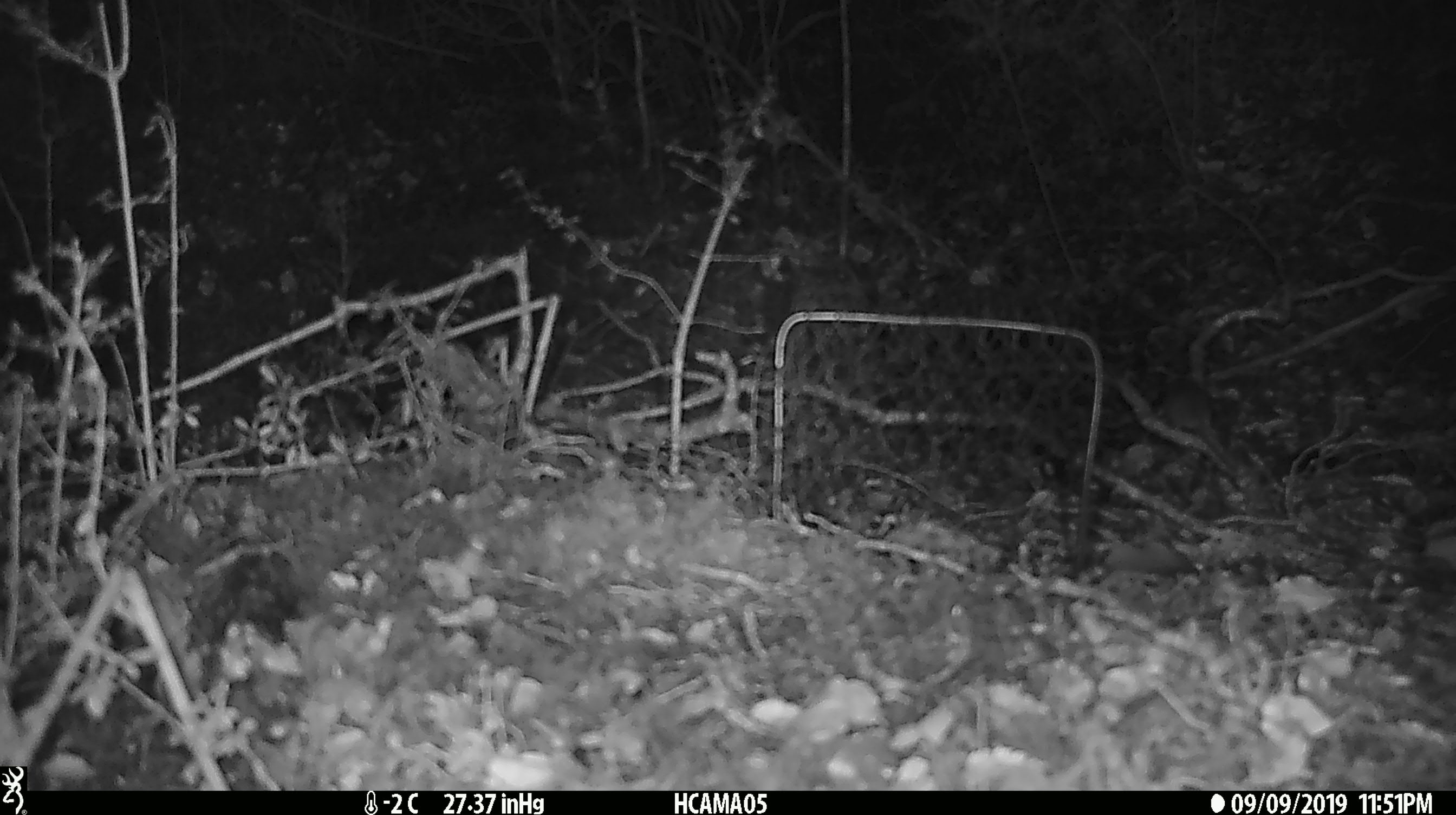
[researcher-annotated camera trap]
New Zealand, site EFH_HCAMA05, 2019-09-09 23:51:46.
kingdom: Animalia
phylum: Chordata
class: Mammalia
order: Rodentia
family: Muridae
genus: Mus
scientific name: Mus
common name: mouse